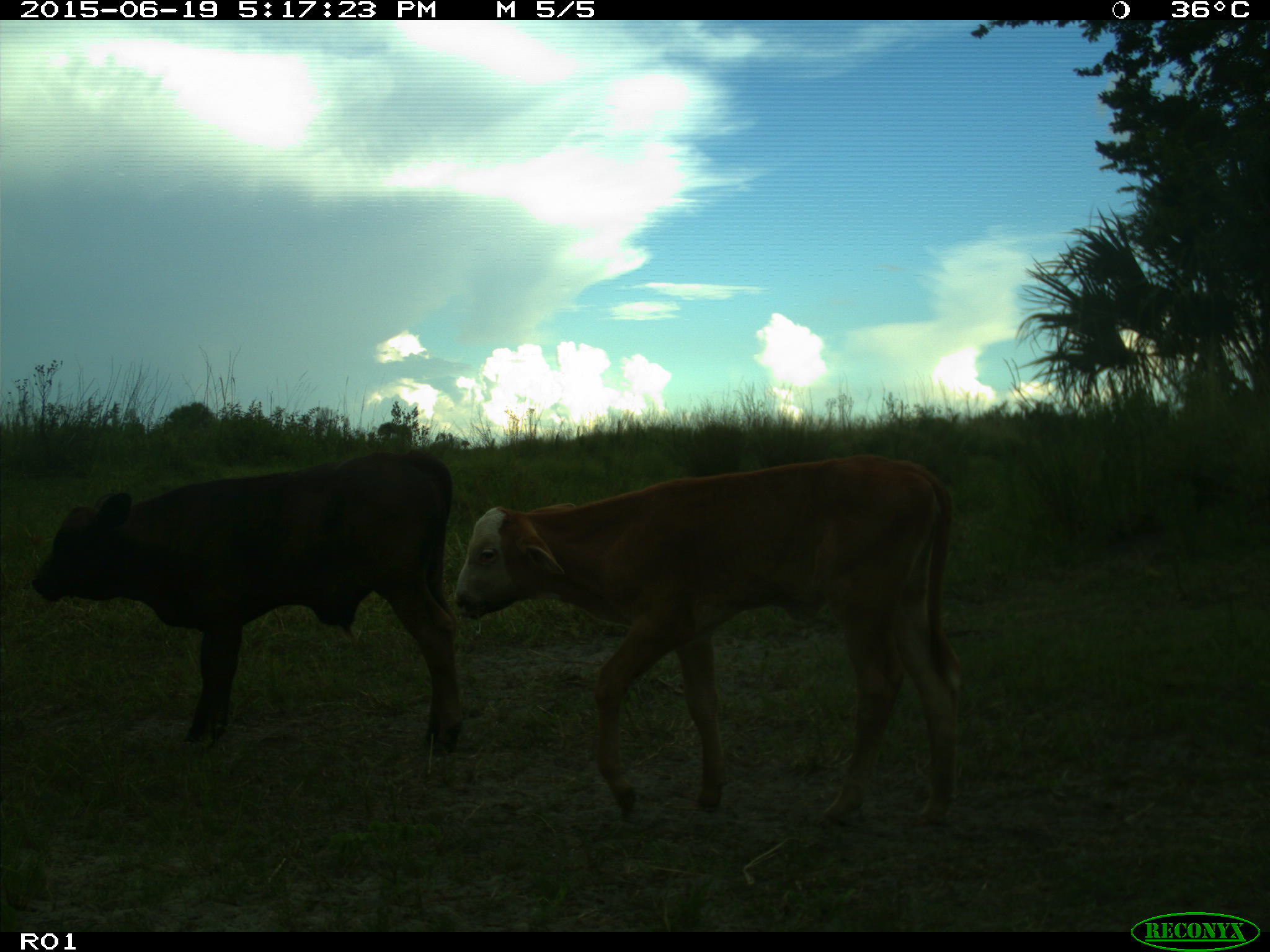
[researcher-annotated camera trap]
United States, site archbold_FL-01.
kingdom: Animalia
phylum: Chordata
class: Mammalia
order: Artiodactyla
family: Bovidae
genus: Bos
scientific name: Bos taurus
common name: domestic cow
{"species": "Bos taurus (domestic cow)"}